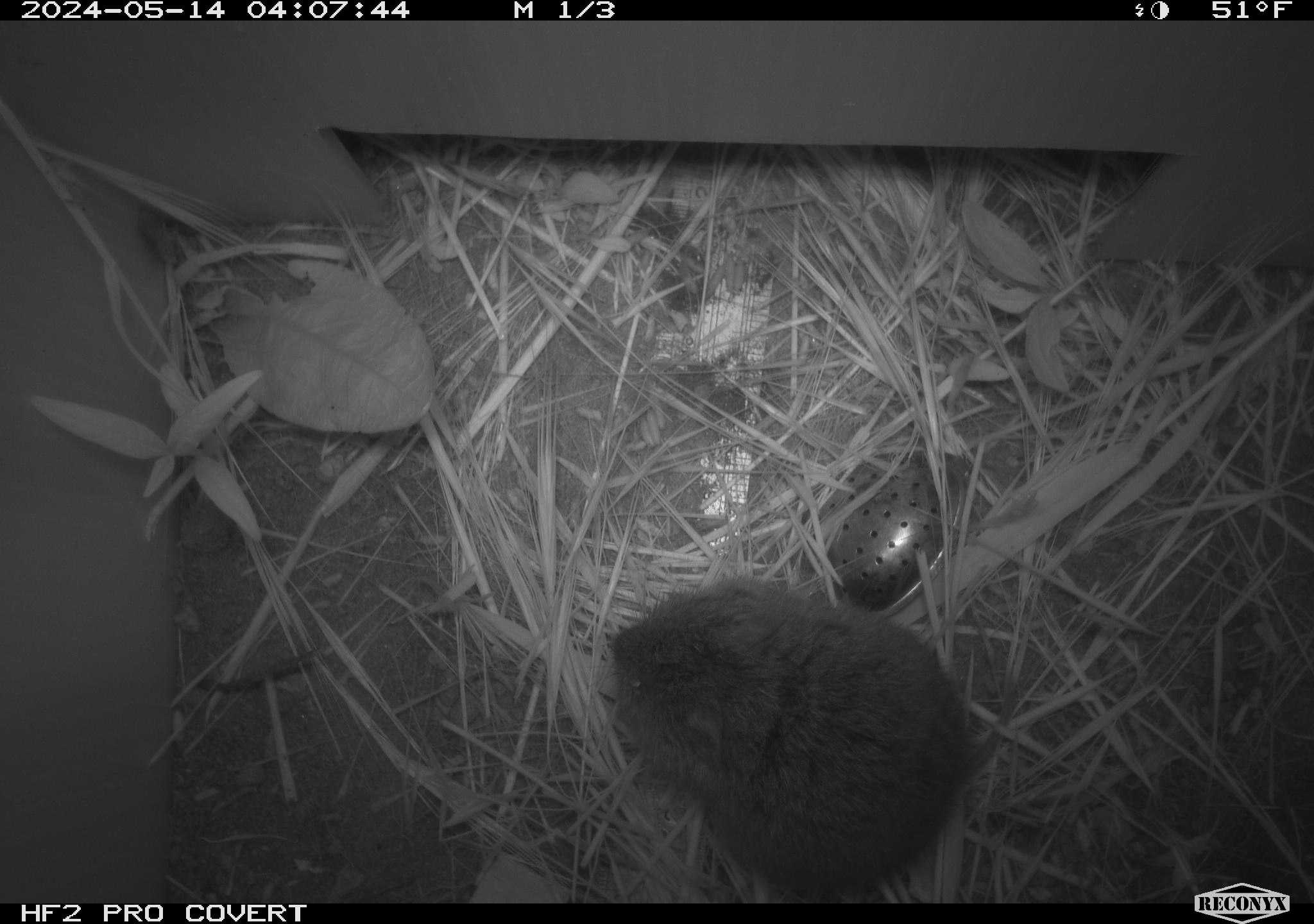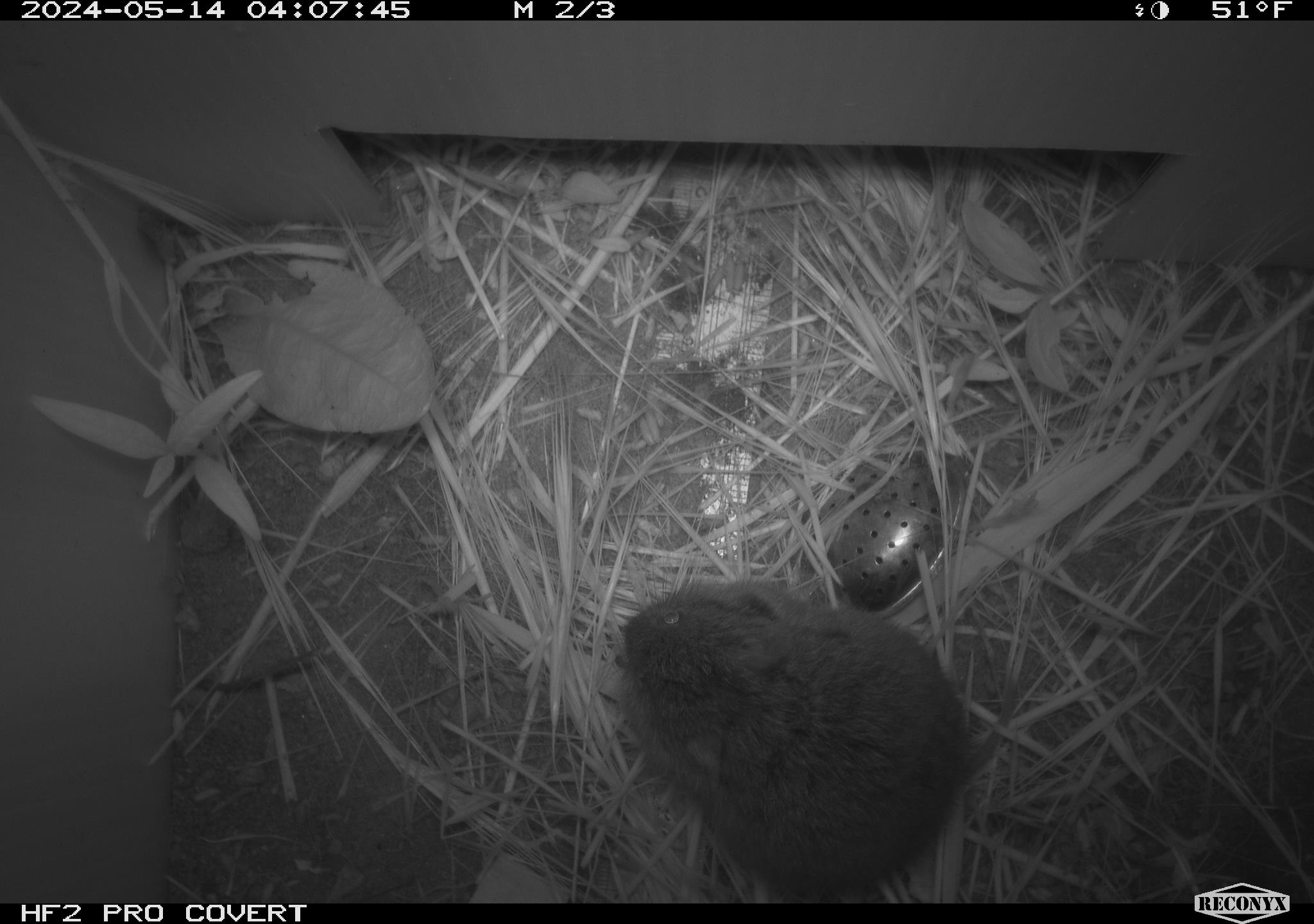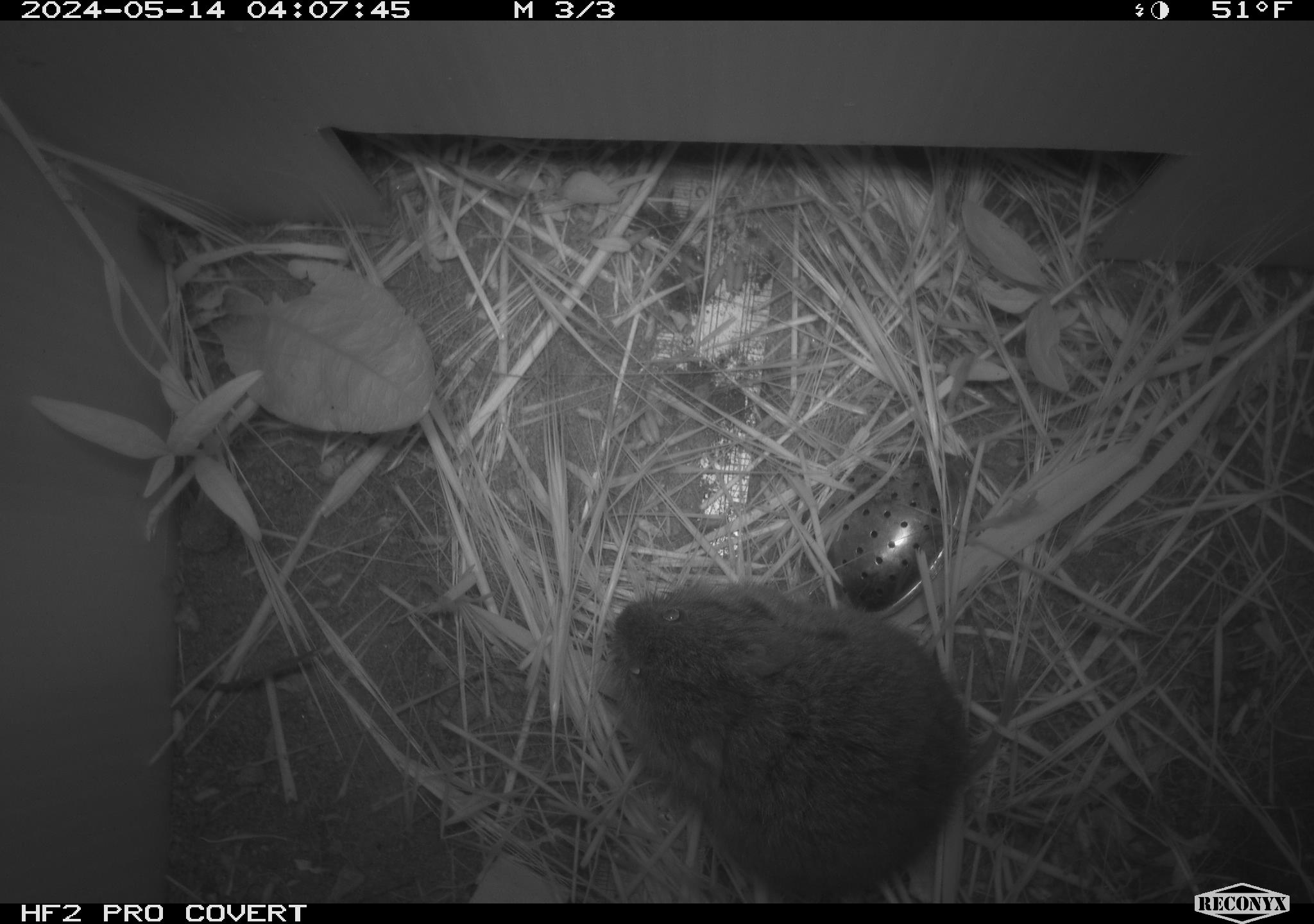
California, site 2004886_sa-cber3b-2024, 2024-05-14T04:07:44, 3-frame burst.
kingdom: Animalia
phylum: Chordata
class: Mammalia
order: Rodentia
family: Cricetidae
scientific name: Arvicolinae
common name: voles, lemmings, and muskrats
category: arvicolinae subfamily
Arvicolinae subfamily (voles, lemmings, and muskrats) (Arvicolinae).